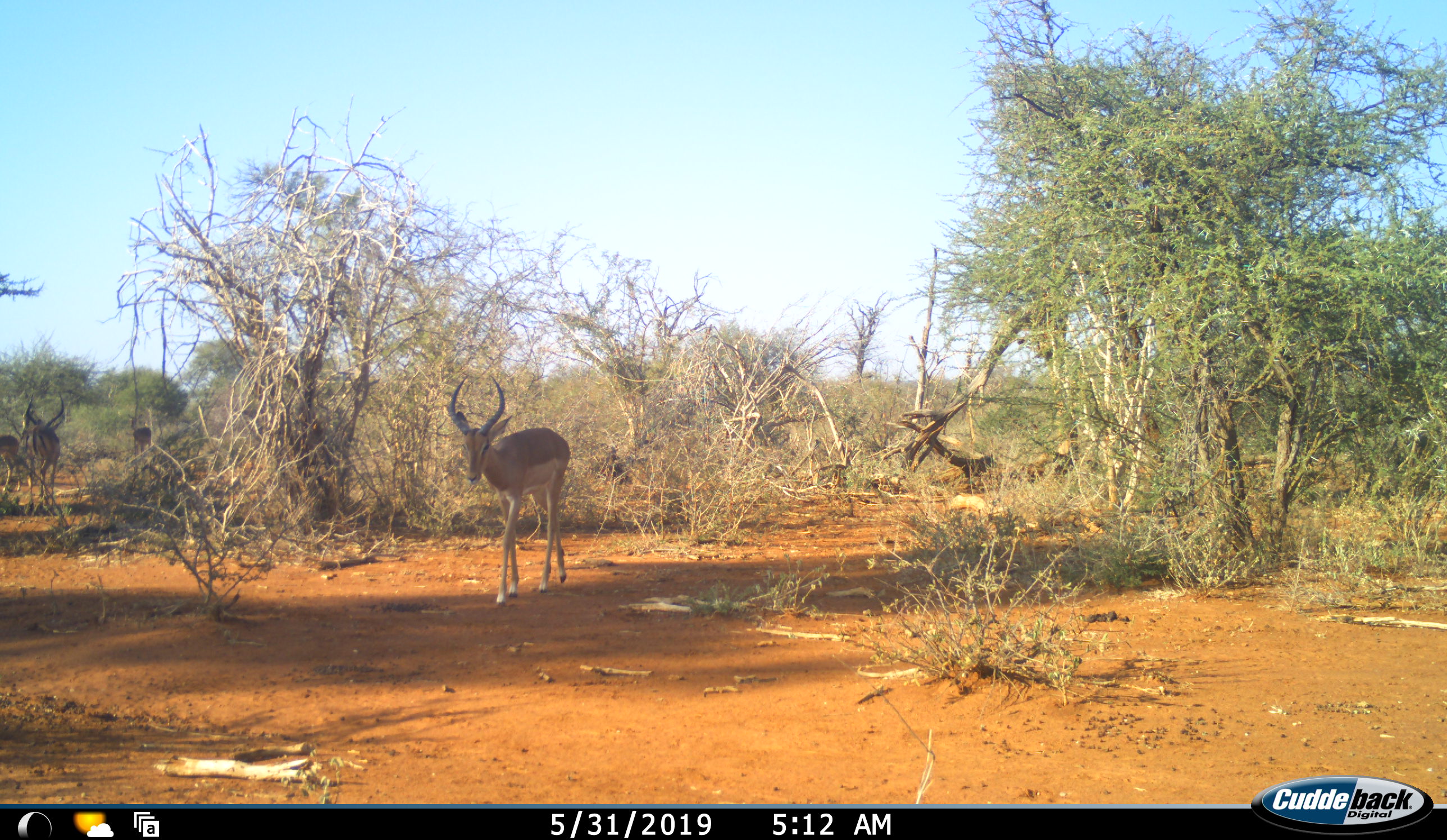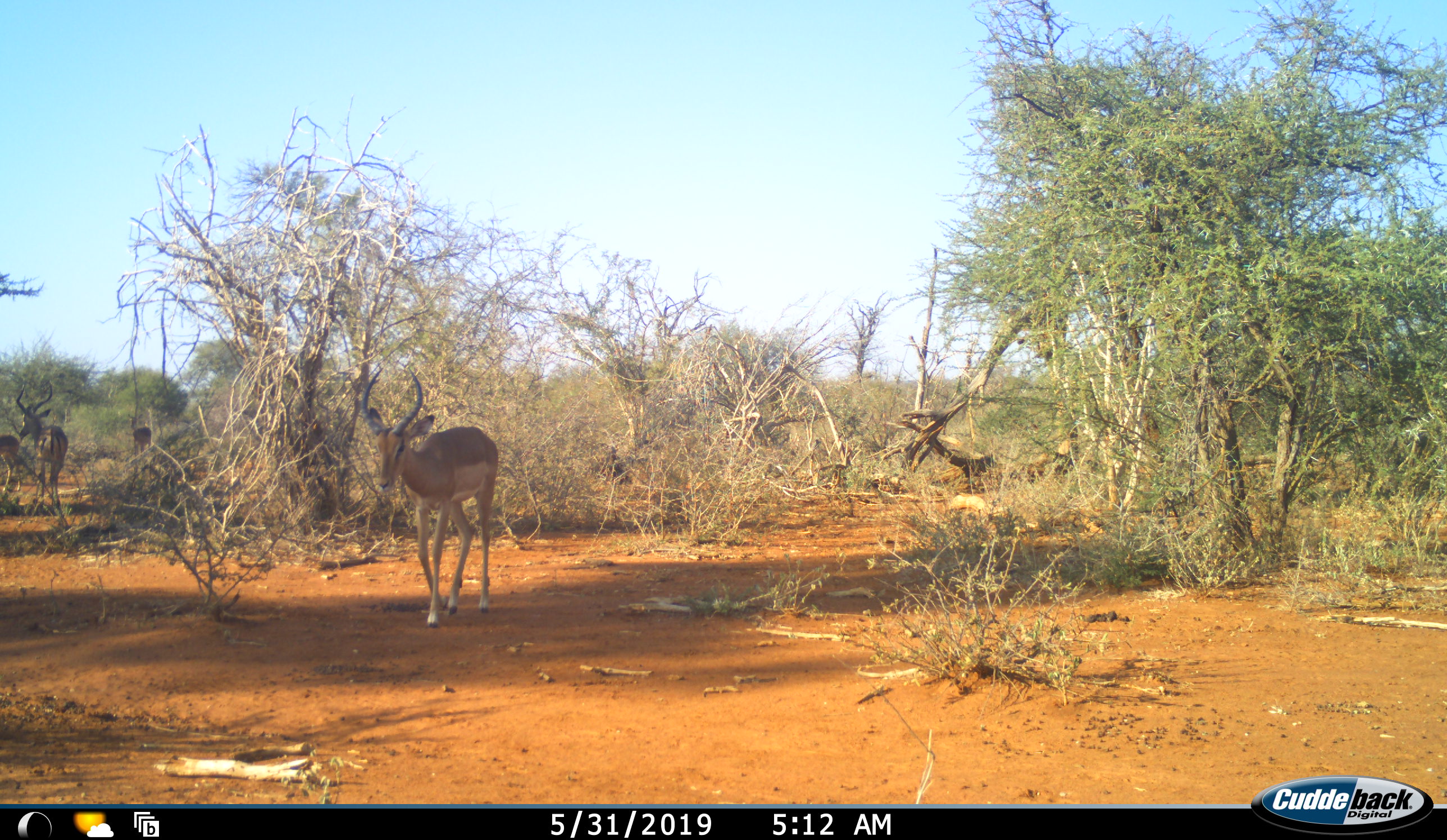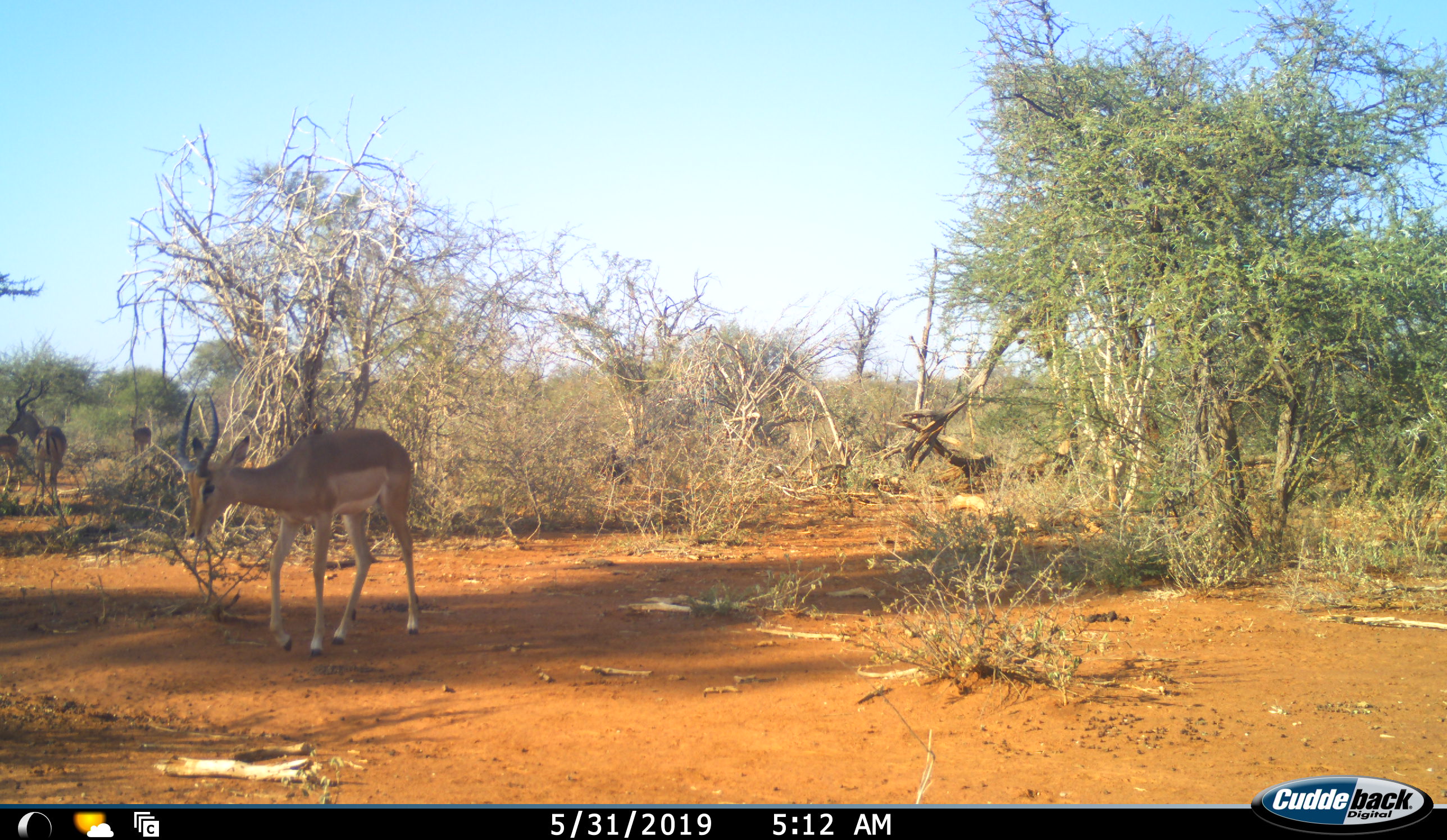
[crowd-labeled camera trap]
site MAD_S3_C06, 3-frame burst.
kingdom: Animalia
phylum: Chordata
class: Mammalia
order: Artiodactyla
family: Bovidae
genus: Aepyceros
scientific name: Aepyceros melampus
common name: impala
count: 3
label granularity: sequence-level